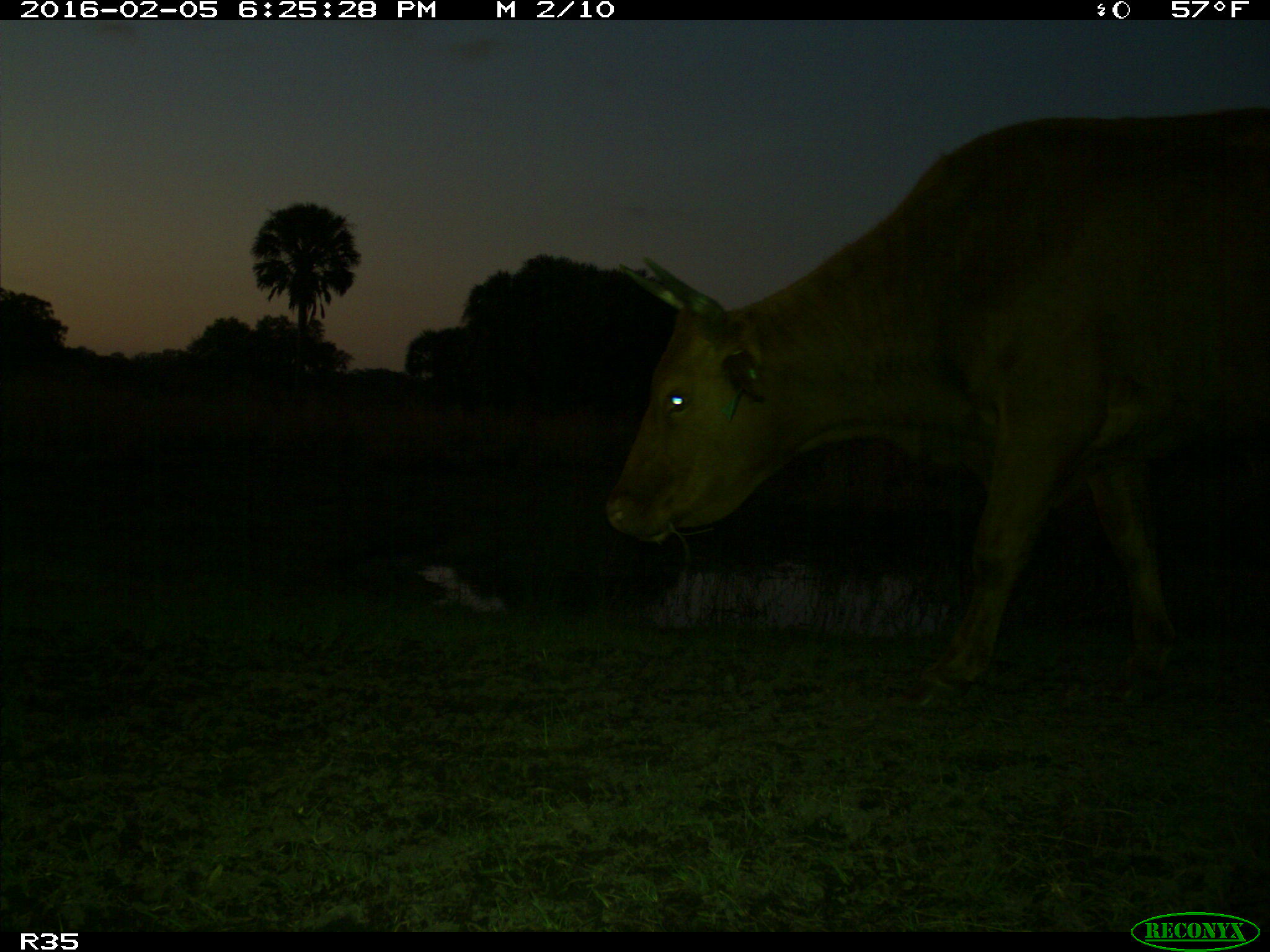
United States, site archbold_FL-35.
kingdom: Animalia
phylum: Chordata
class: Mammalia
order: Artiodactyla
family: Bovidae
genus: Bos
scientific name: Bos taurus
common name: domestic cow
Bos taurus (domestic cow).